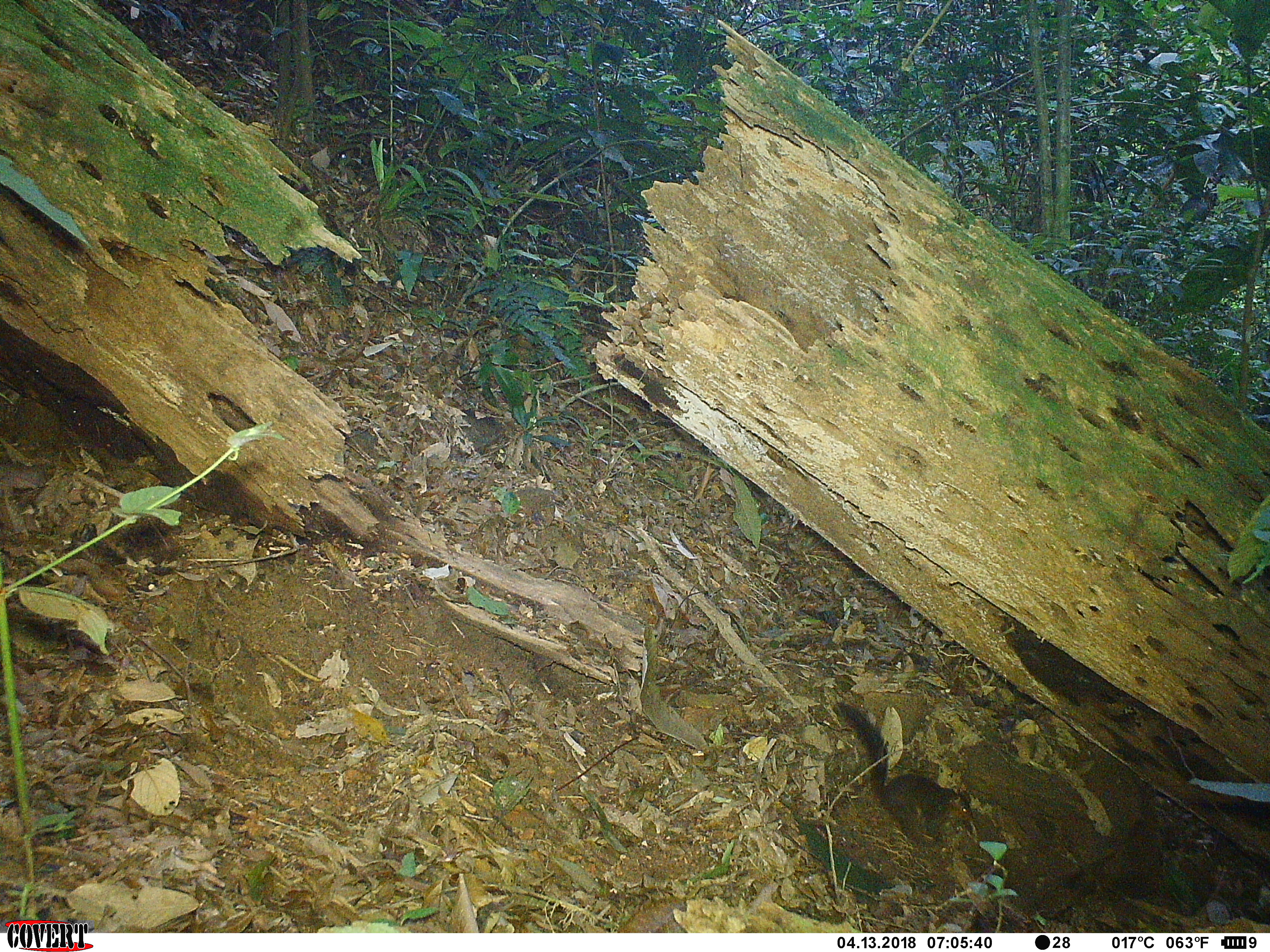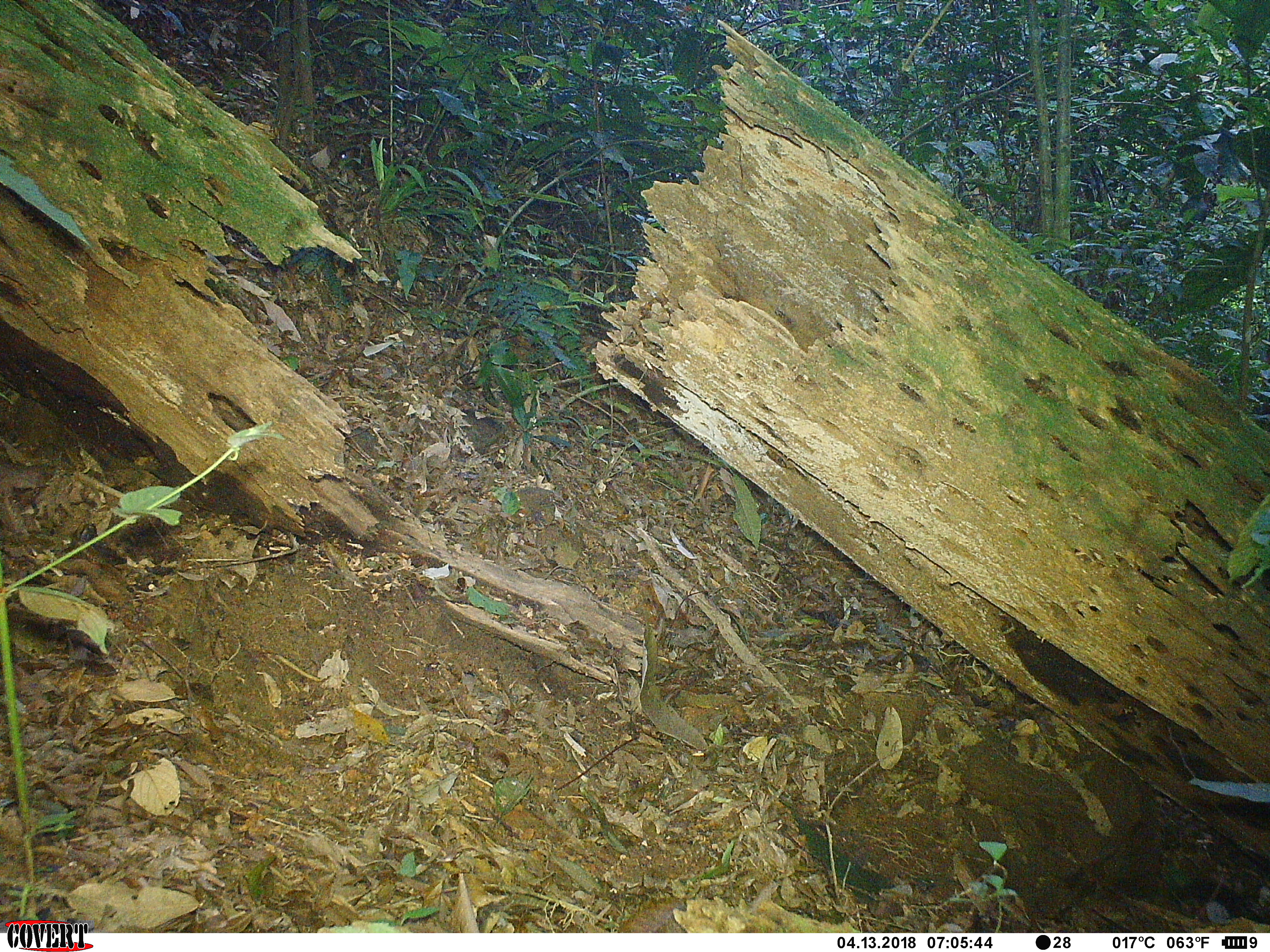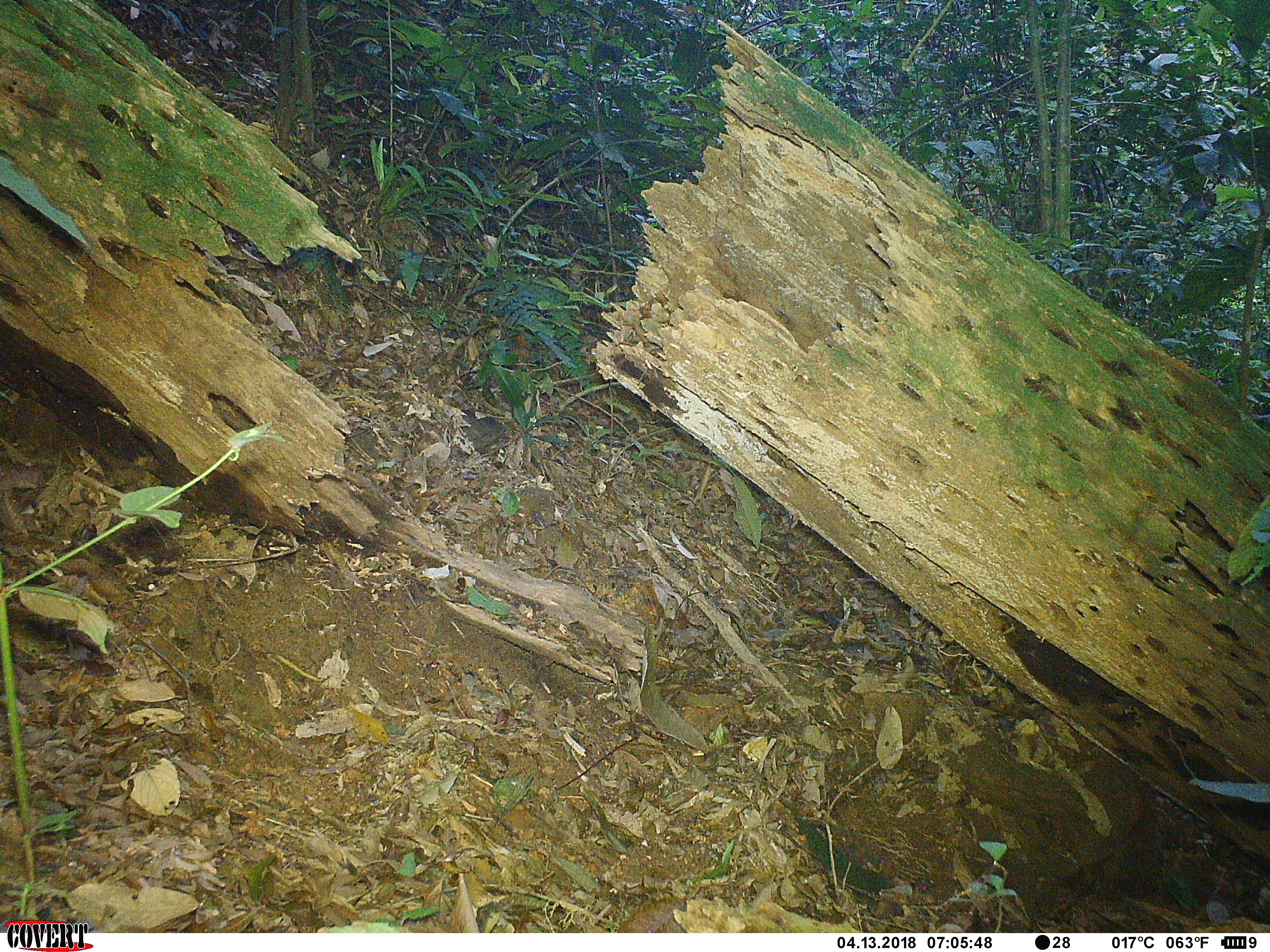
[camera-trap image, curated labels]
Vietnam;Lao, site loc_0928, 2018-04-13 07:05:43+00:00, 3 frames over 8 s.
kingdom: Animalia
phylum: Chordata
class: Mammalia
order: Rodentia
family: Sciuridae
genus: Dremomys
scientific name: Dremomys rufigenis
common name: red-cheeked squirrel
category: red cheeked squirrel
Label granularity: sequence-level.